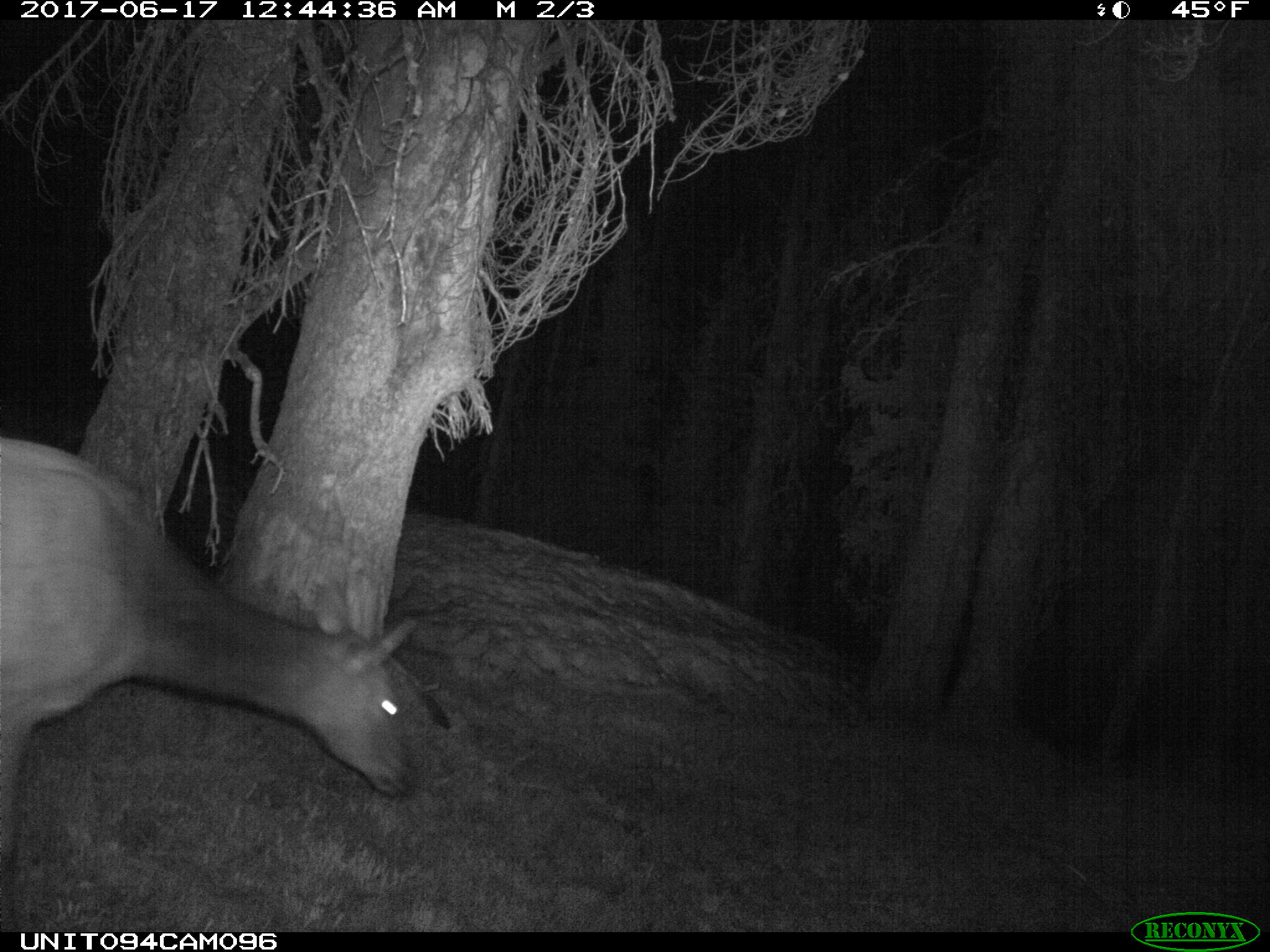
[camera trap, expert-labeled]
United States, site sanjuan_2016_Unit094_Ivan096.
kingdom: Animalia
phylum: Chordata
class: Mammalia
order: Artiodactyla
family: Cervidae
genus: Cervus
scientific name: Cervus elaphus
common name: red deer